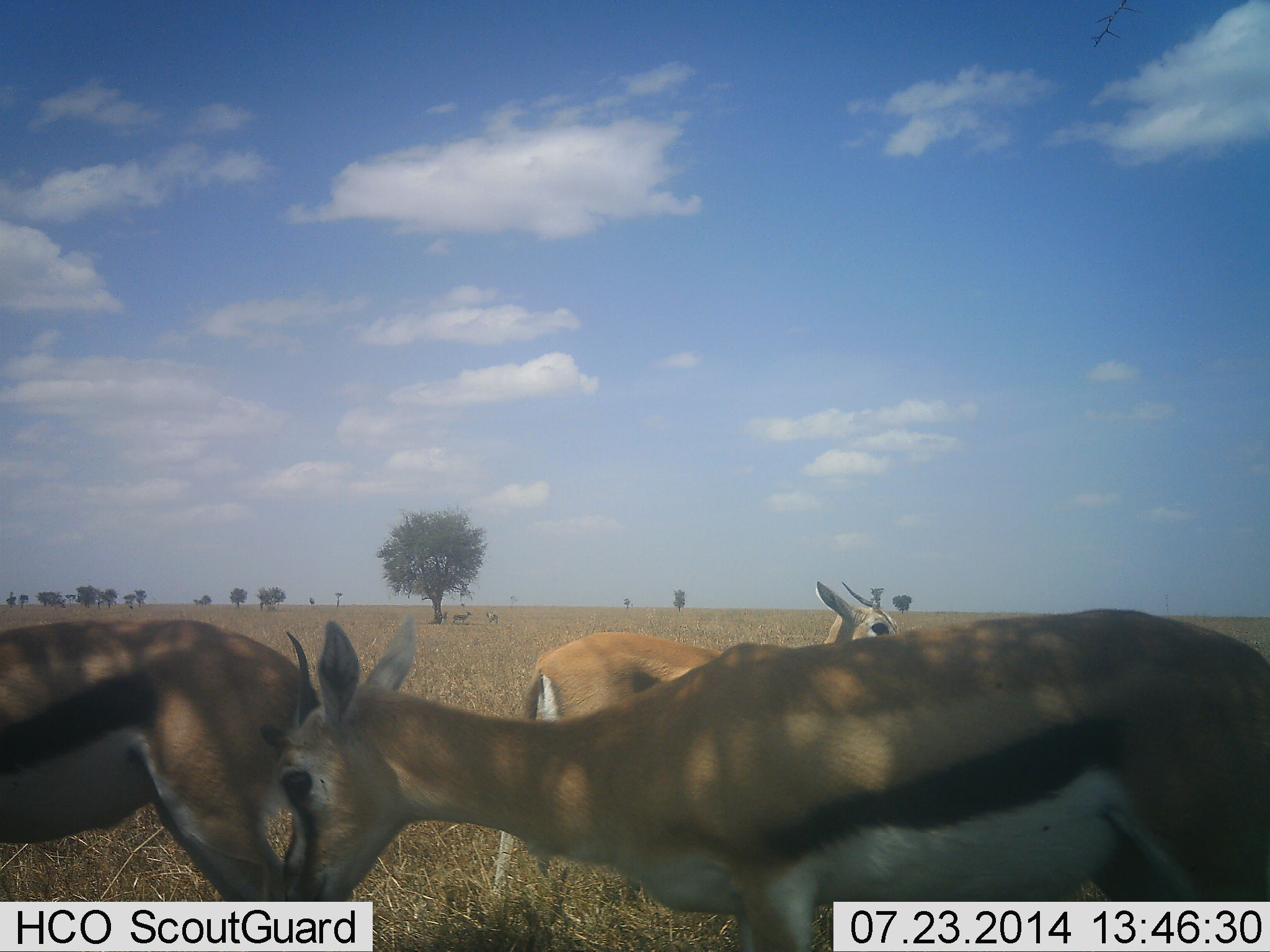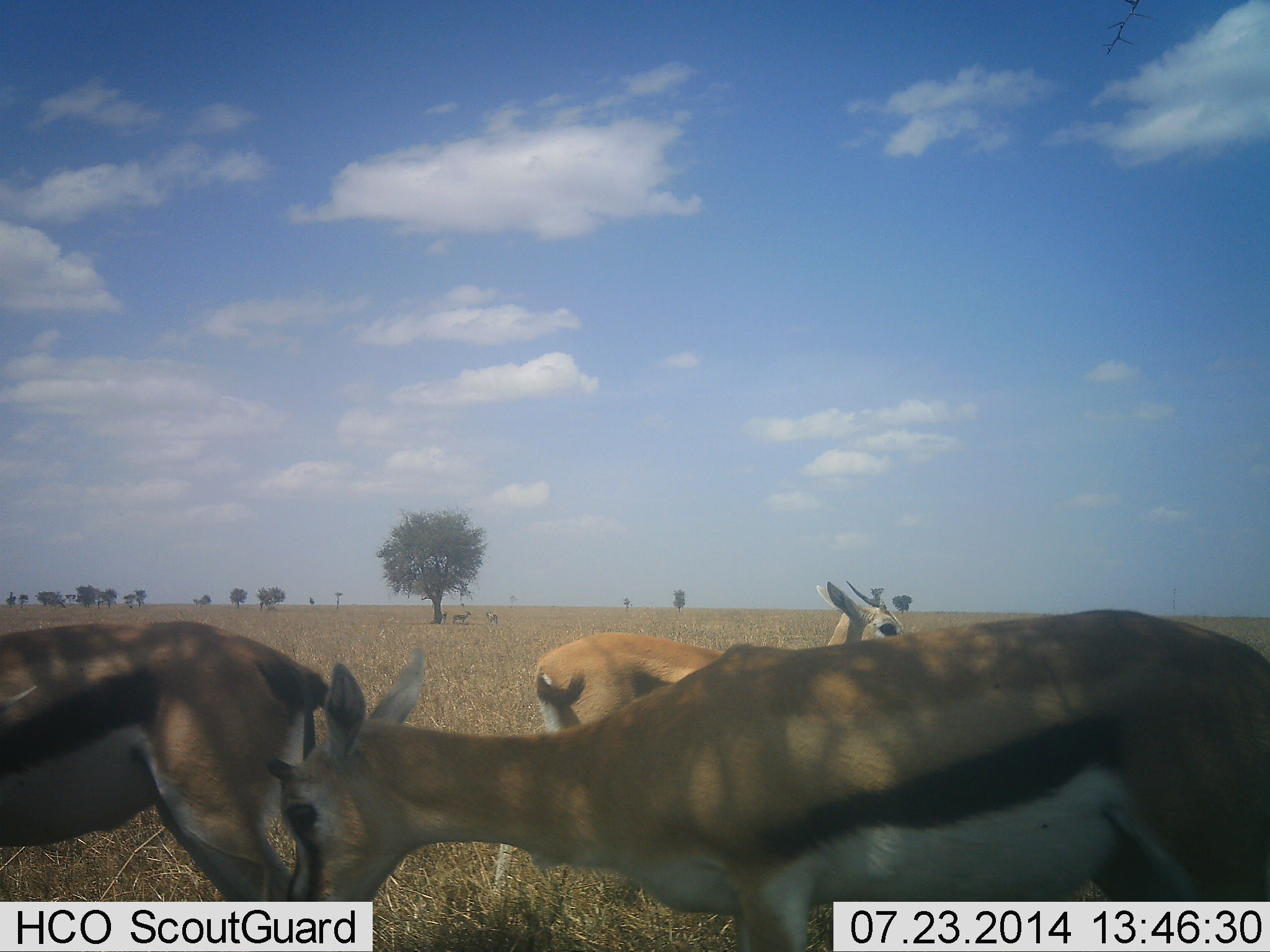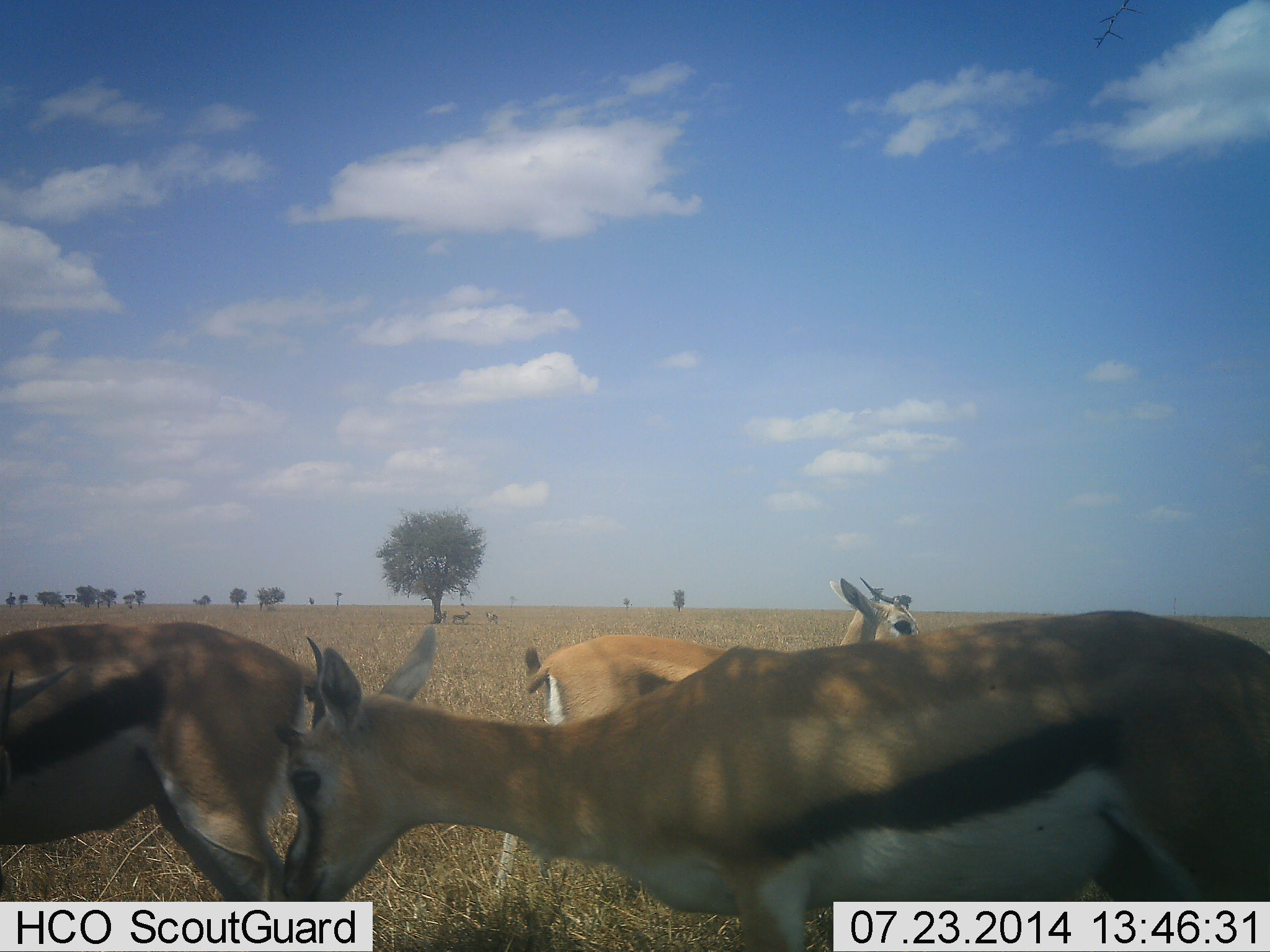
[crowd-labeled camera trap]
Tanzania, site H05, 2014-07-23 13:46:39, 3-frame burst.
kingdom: Animalia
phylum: Chordata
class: Mammalia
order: Artiodactyla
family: Bovidae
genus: Eudorcas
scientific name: Eudorcas thomsonii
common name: thomson's gazelle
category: gazellethomsons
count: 3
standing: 100%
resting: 10%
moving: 0%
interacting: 0%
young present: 0%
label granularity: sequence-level